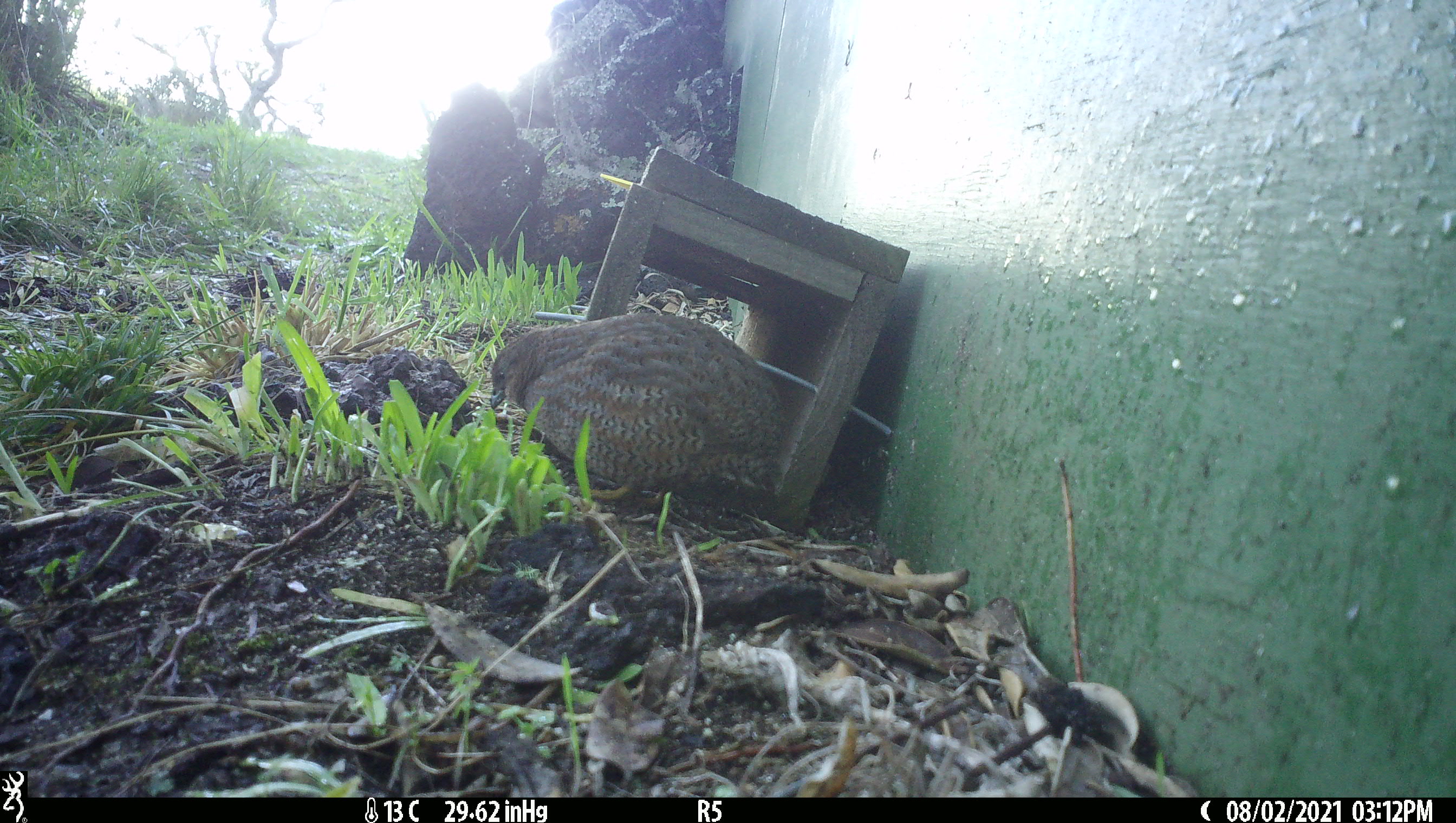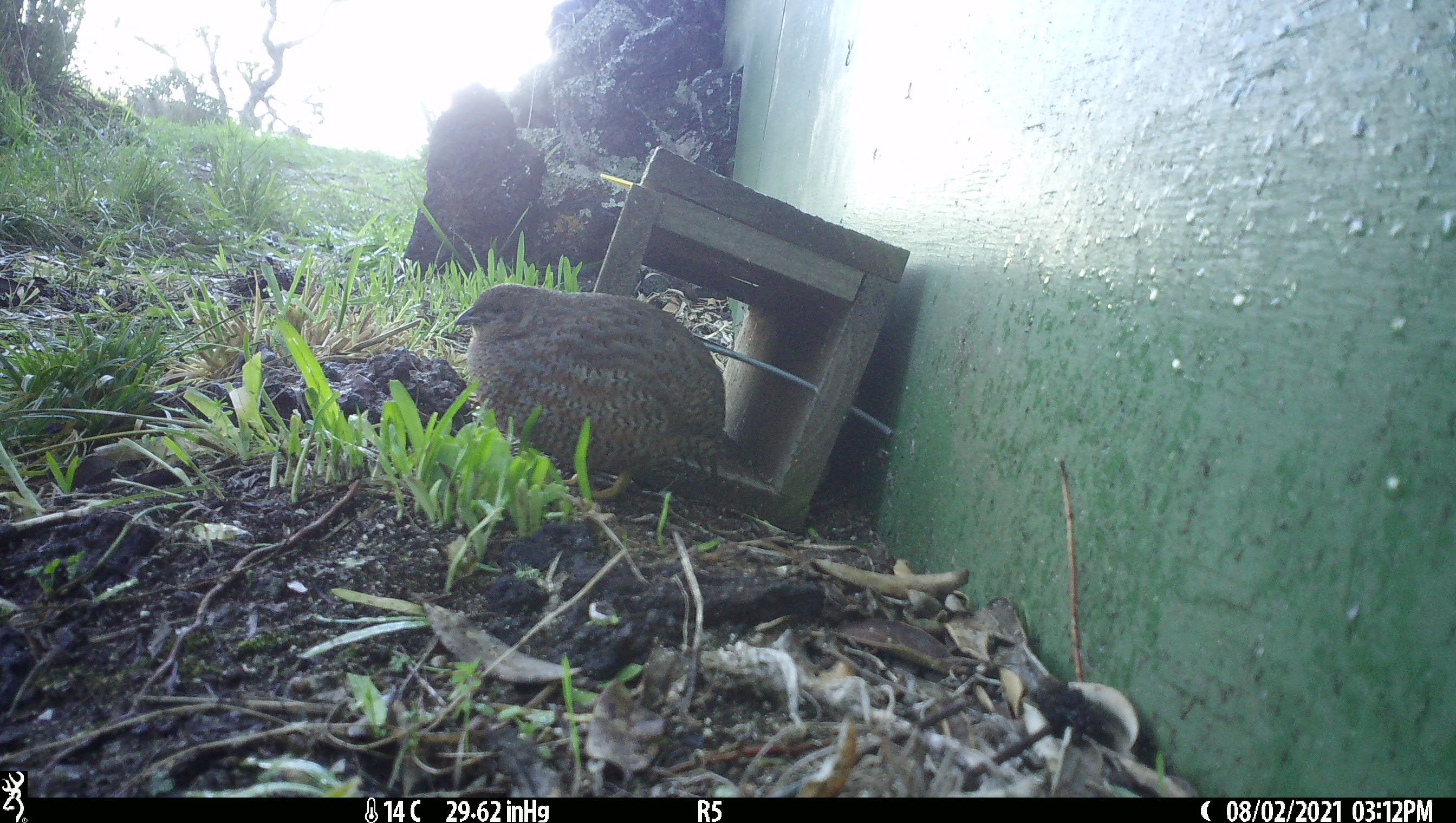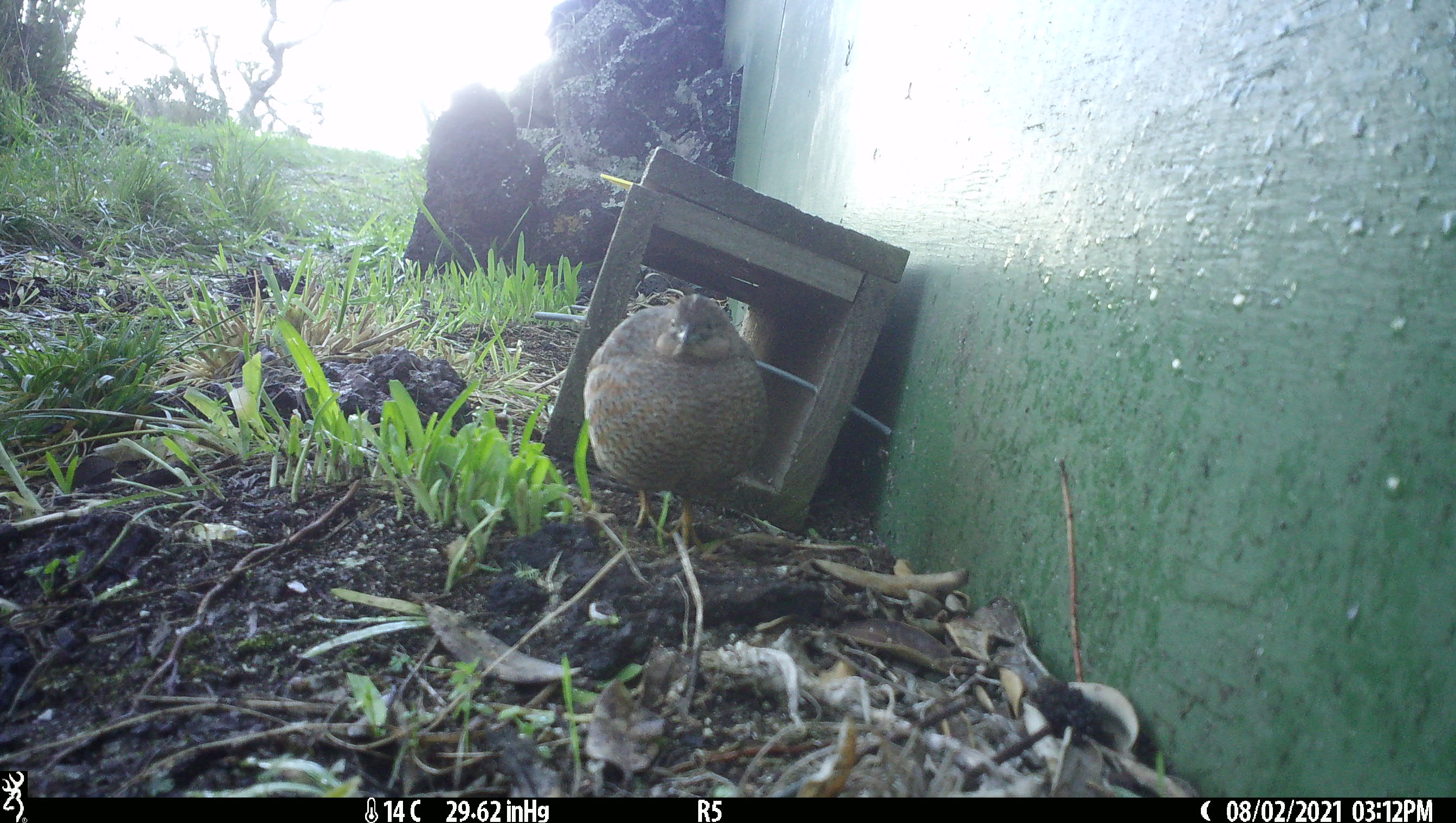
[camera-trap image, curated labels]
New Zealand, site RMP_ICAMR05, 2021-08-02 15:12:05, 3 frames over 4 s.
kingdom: Animalia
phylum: Chordata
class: Aves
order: Galliformes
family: Phasianidae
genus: Synoicus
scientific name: Synoicus ypsilophorus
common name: brown quail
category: quail brown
Quail brown (brown quail) (Synoicus ypsilophorus).